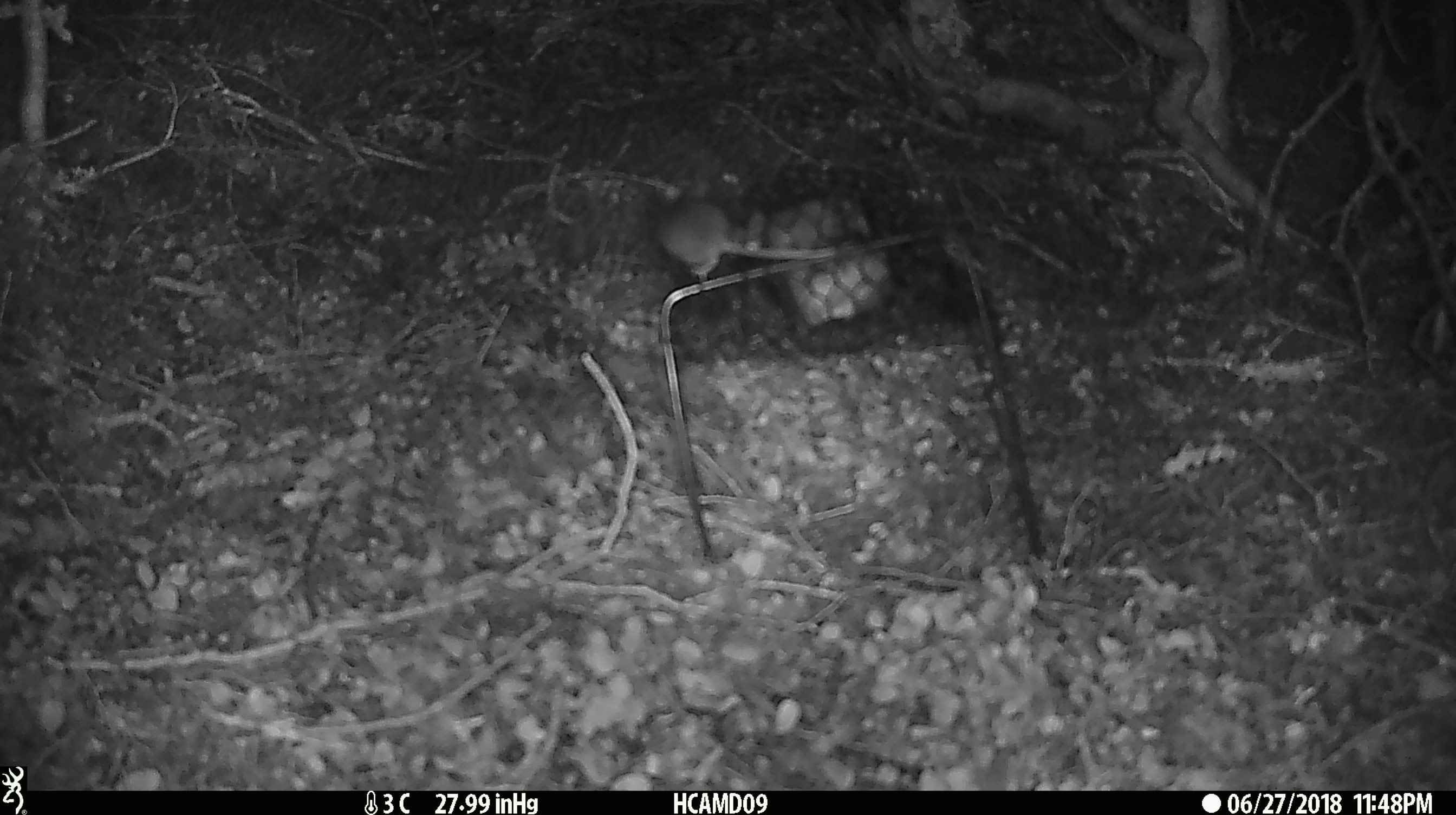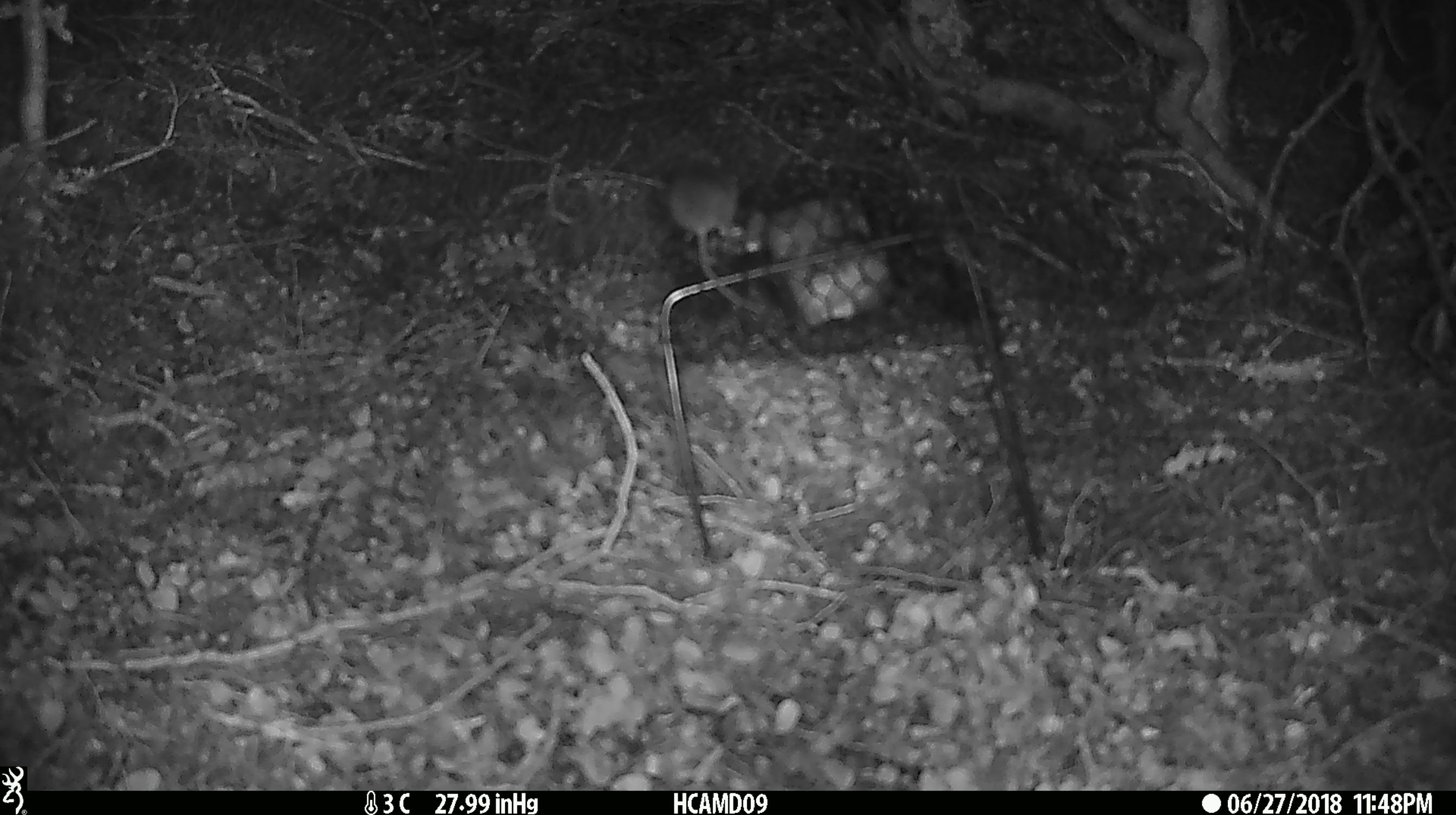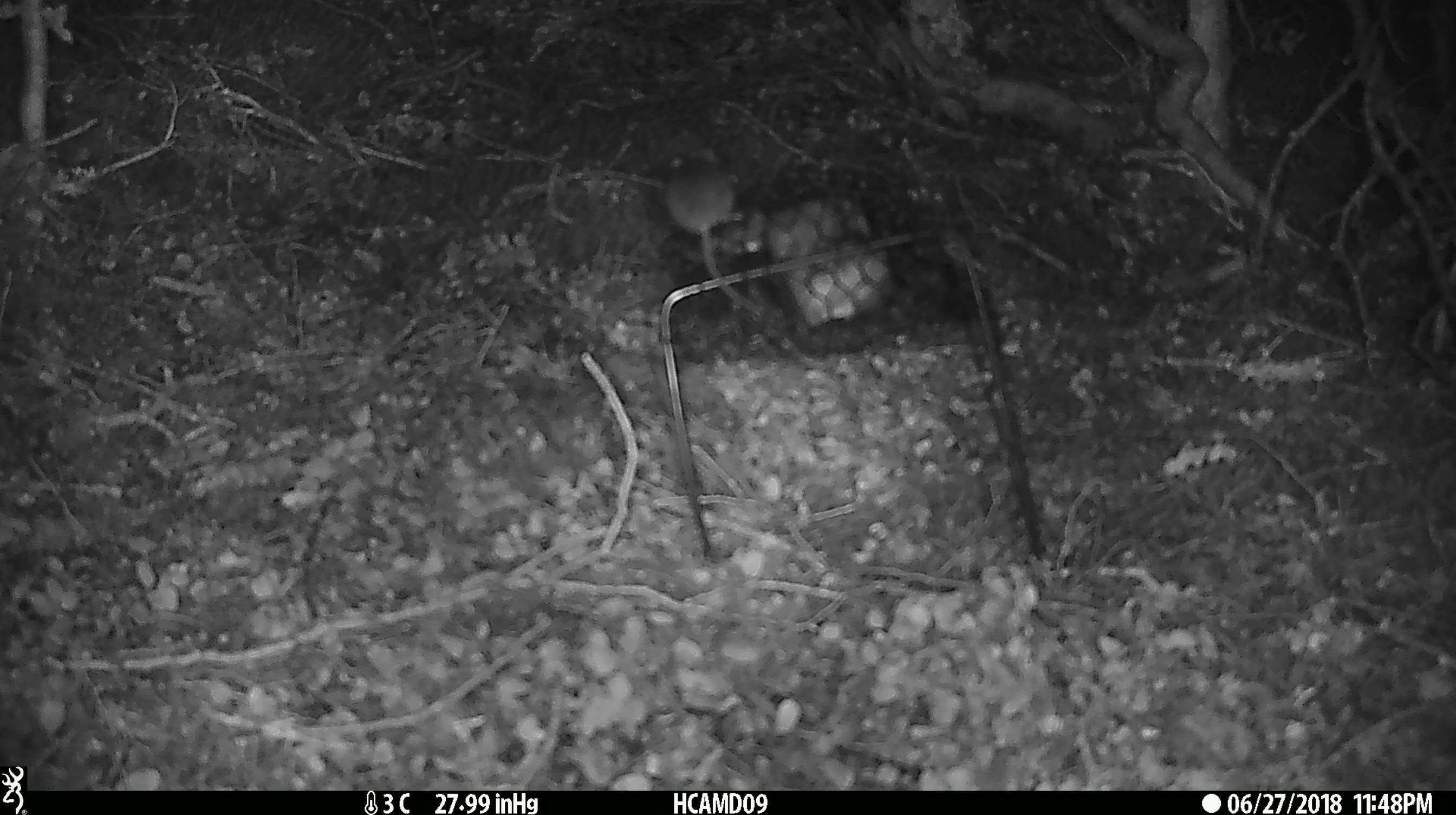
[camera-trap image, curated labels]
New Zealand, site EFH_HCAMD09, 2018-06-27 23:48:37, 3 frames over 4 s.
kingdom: Animalia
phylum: Chordata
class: Mammalia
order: Rodentia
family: Muridae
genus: Mus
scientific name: Mus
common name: mouse